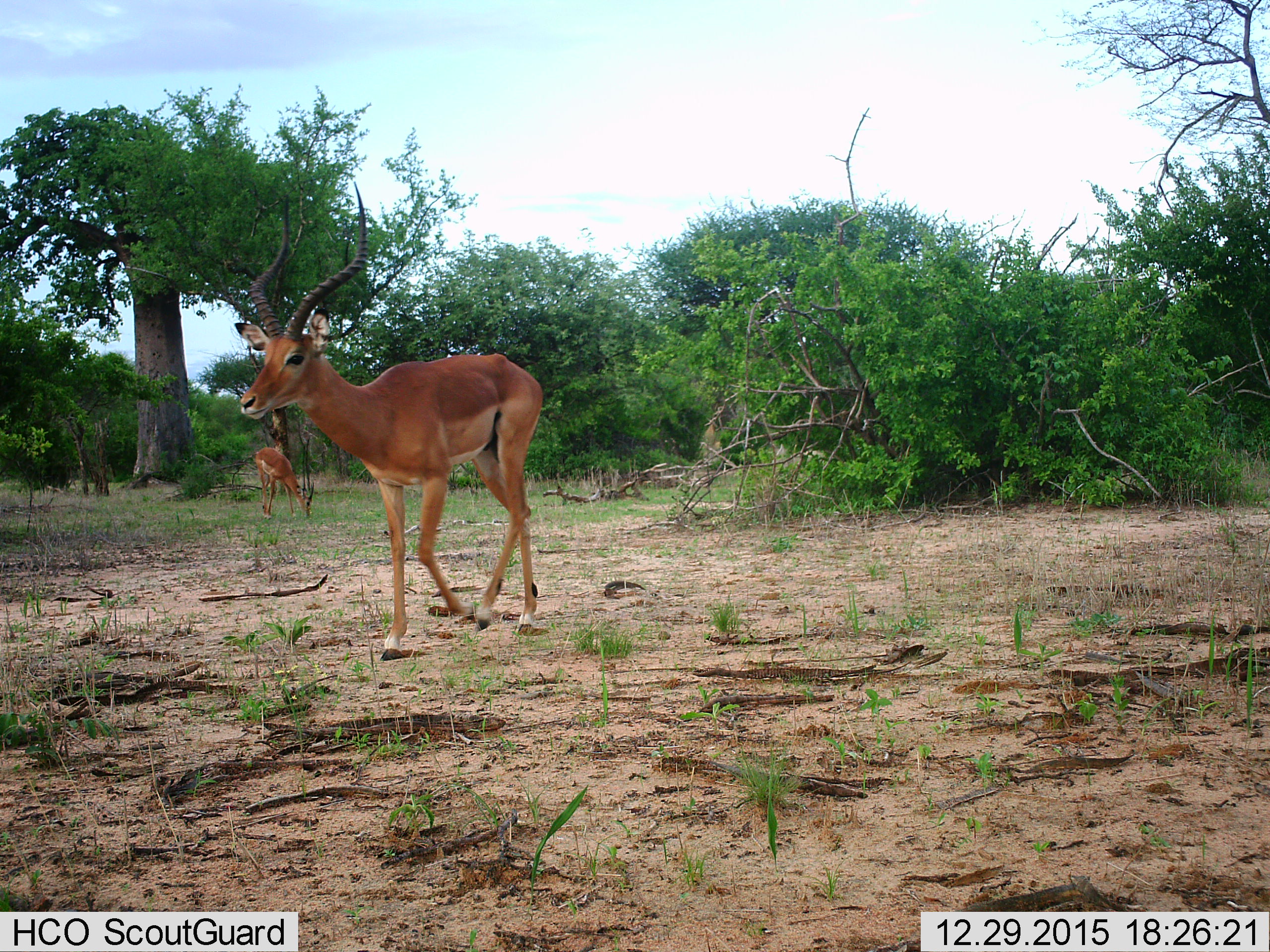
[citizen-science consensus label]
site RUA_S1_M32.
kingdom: Animalia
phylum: Chordata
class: Mammalia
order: Artiodactyla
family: Bovidae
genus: Aepyceros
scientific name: Aepyceros melampus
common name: impala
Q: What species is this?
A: Impala (Aepyceros melampus).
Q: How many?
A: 2.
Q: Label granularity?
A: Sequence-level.